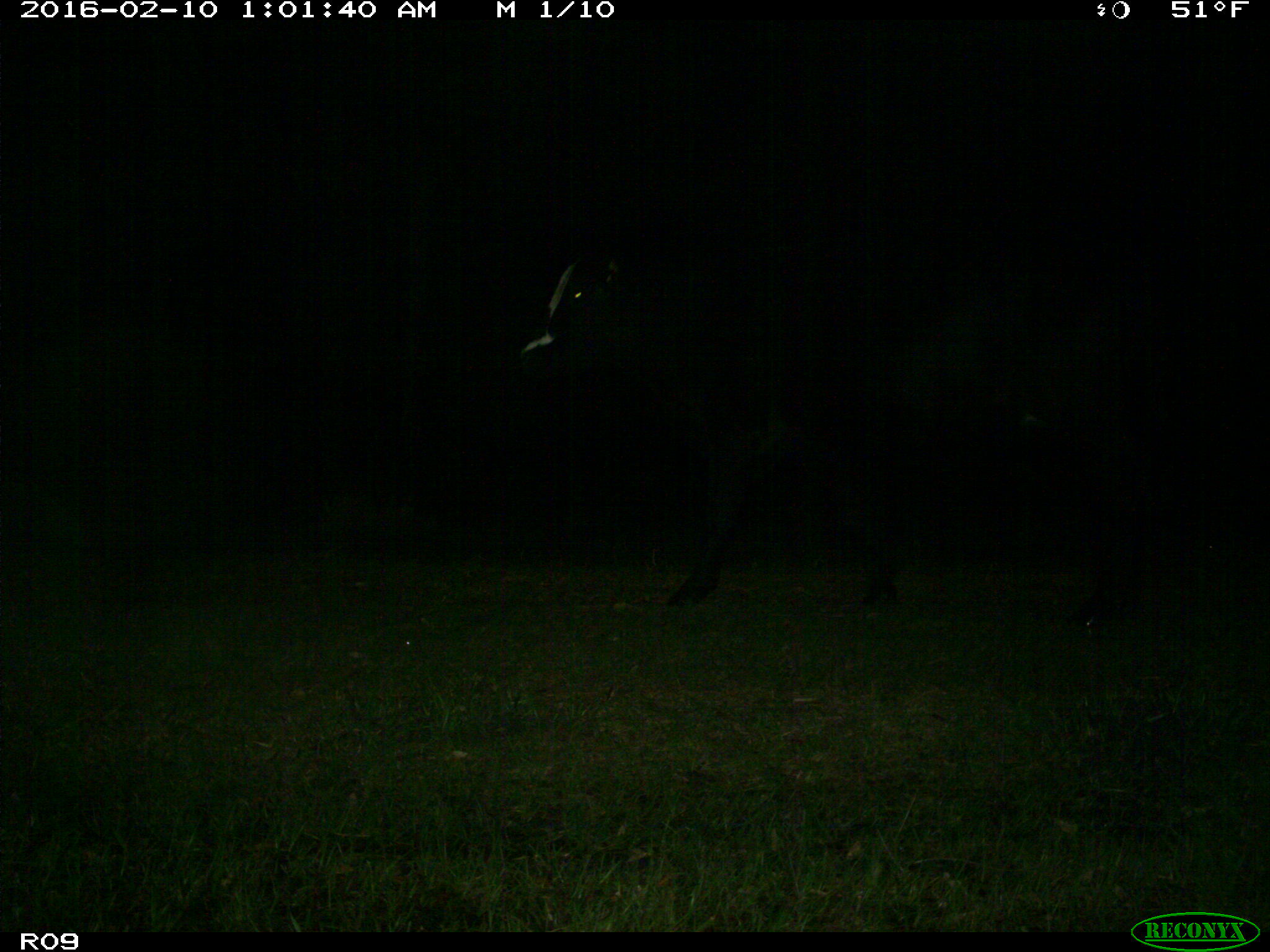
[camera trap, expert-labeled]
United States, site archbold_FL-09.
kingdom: Animalia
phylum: Chordata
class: Mammalia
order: Artiodactyla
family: Bovidae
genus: Bos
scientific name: Bos taurus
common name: domestic cow